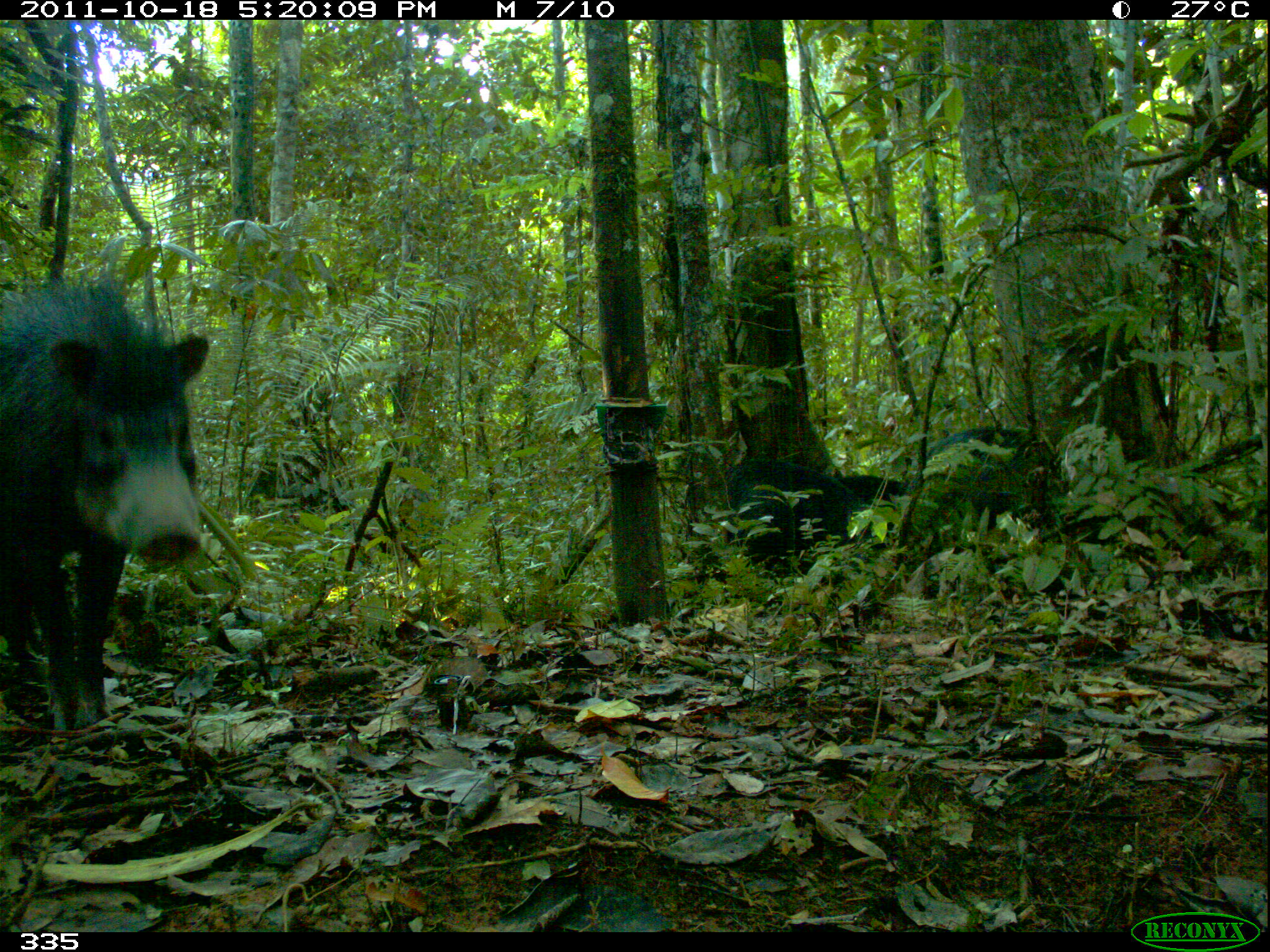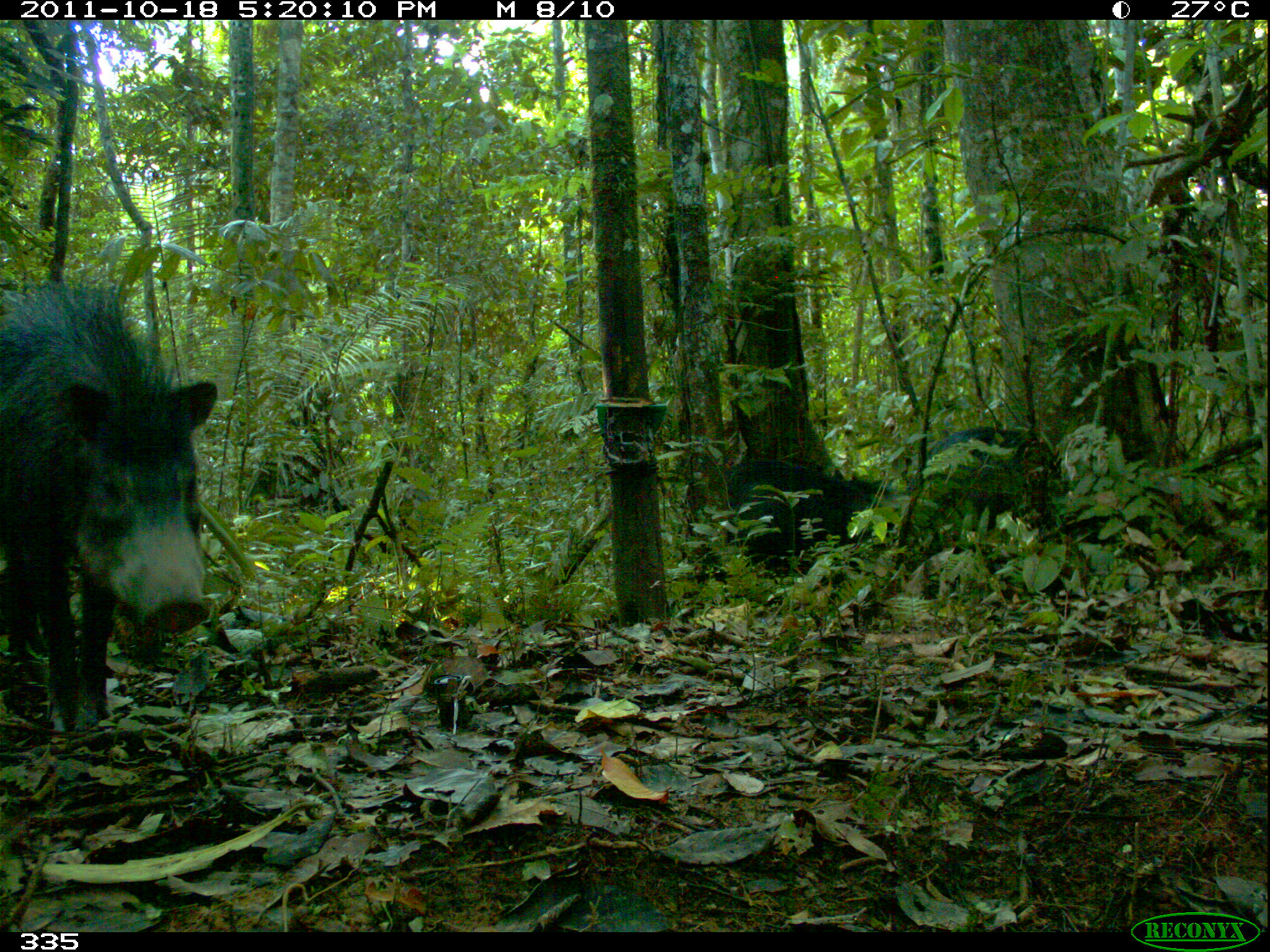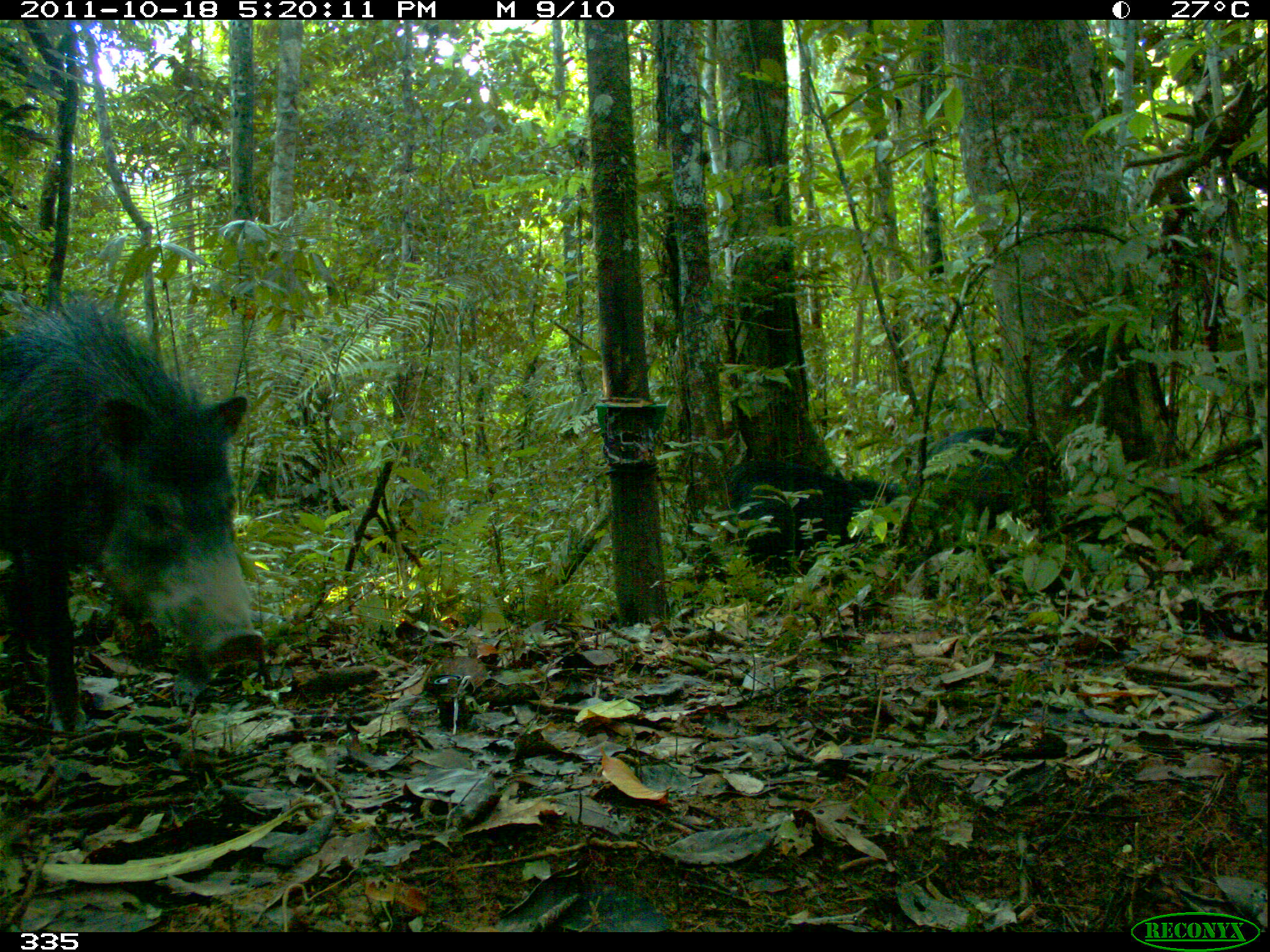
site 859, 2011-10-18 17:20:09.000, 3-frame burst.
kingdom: Animalia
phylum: Chordata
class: Mammalia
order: Artiodactyla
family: Tayassuidae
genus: Tayassu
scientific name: Tayassu pecari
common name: white-lipped peccary